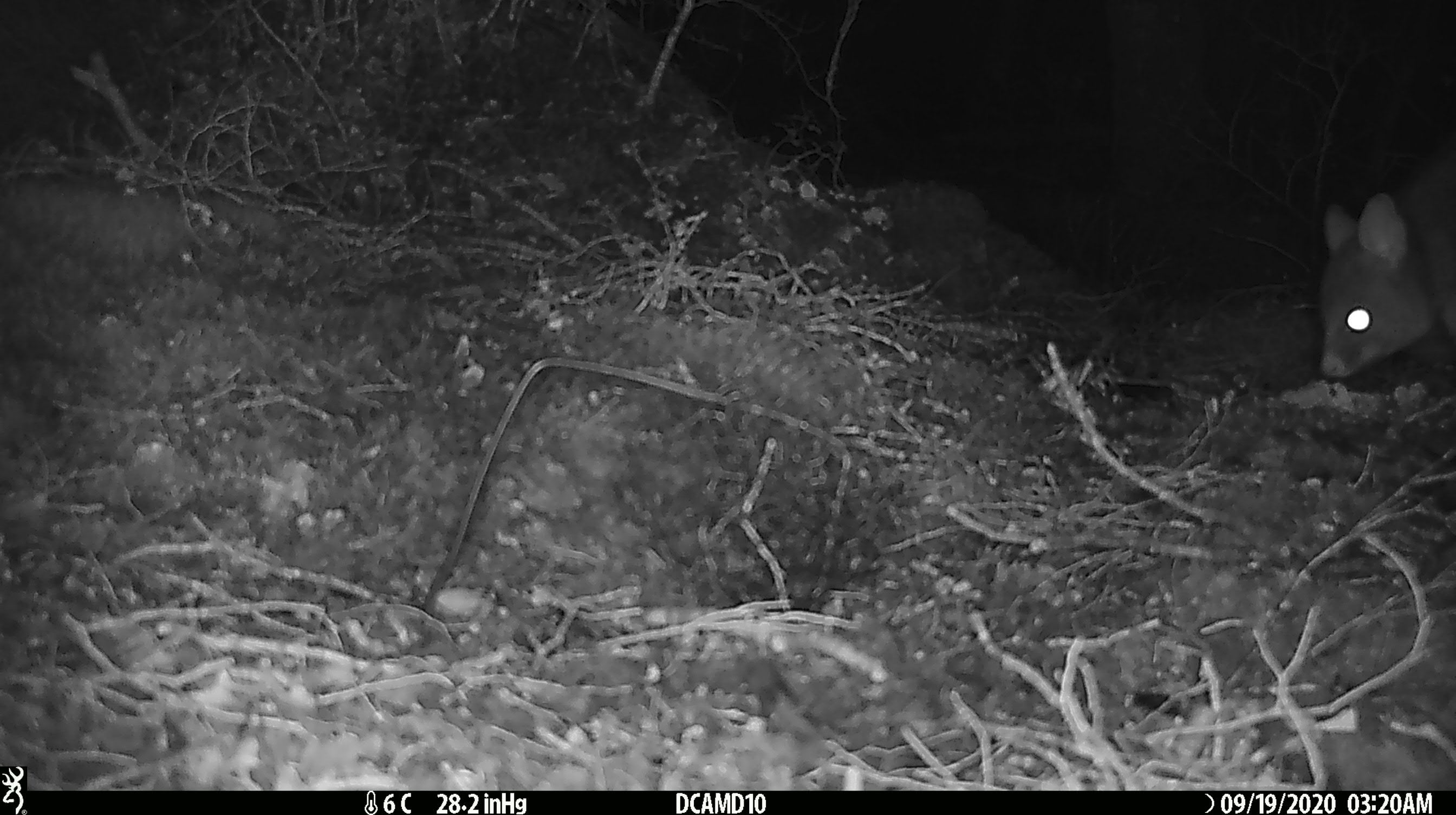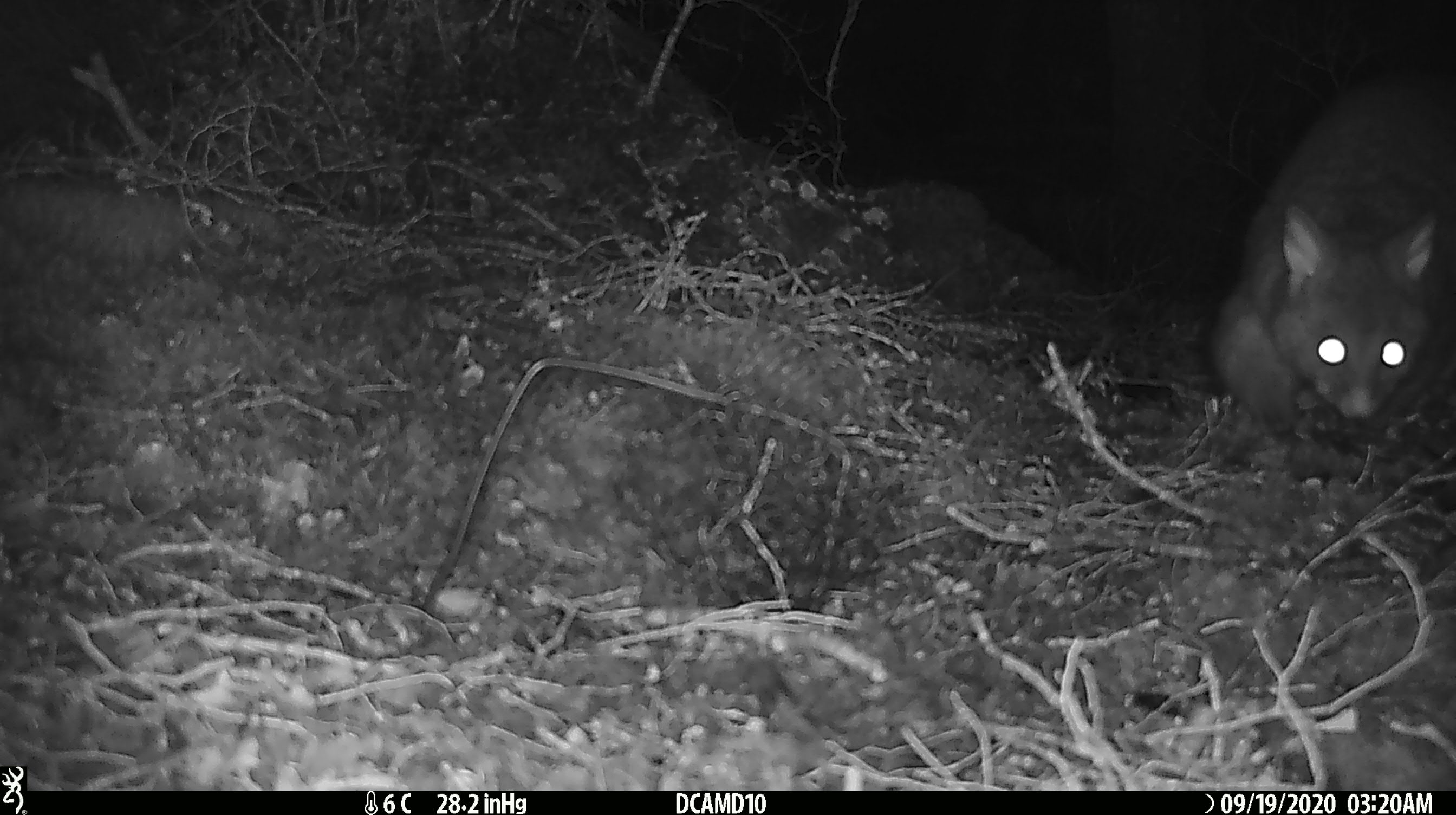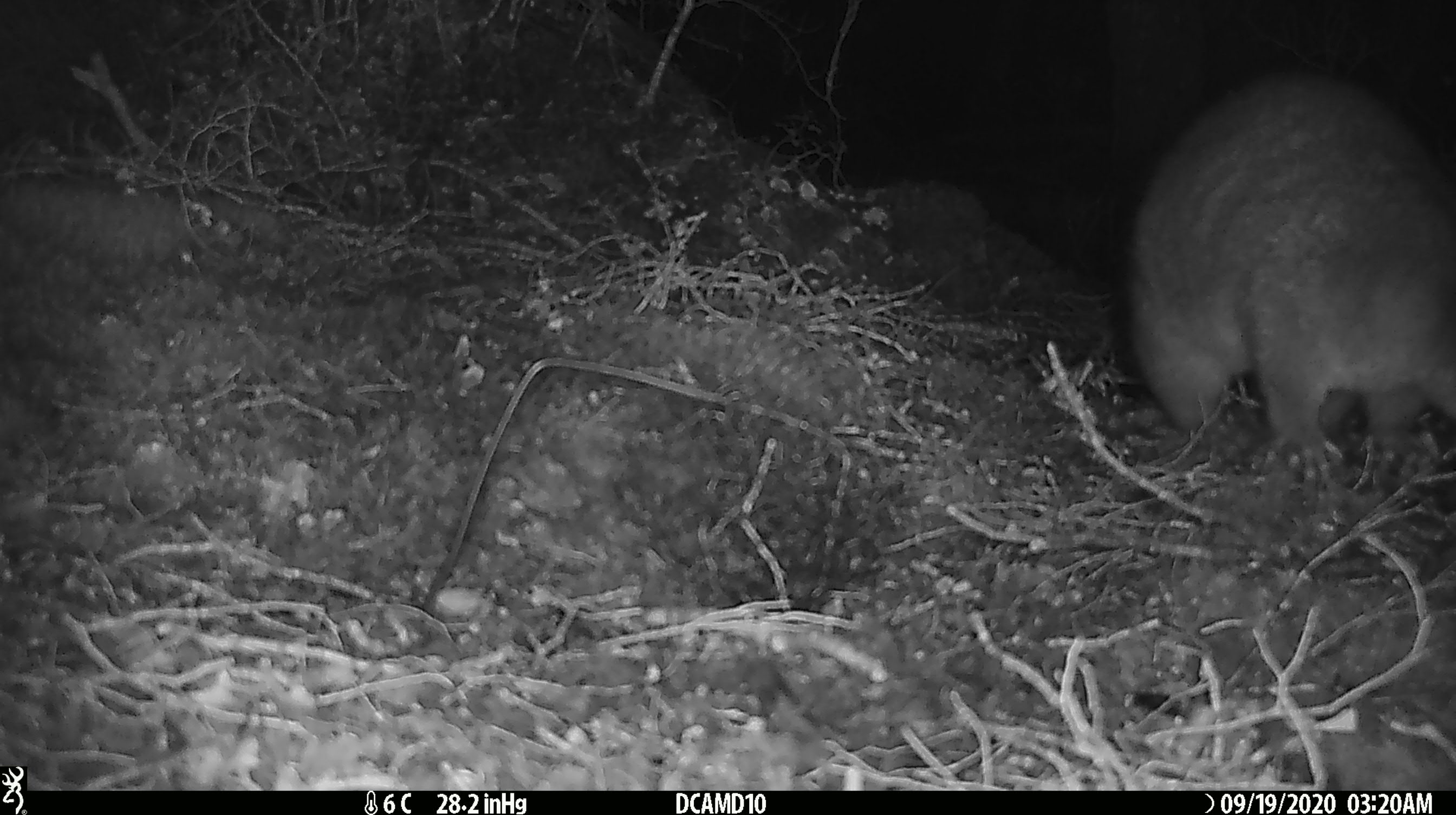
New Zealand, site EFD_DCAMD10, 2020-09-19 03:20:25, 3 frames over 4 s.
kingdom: Animalia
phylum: Chordata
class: Mammalia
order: Diprotodontia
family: Phalangeridae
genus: Trichosurus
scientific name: Trichosurus vulpecula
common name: common brushtail possum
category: possum